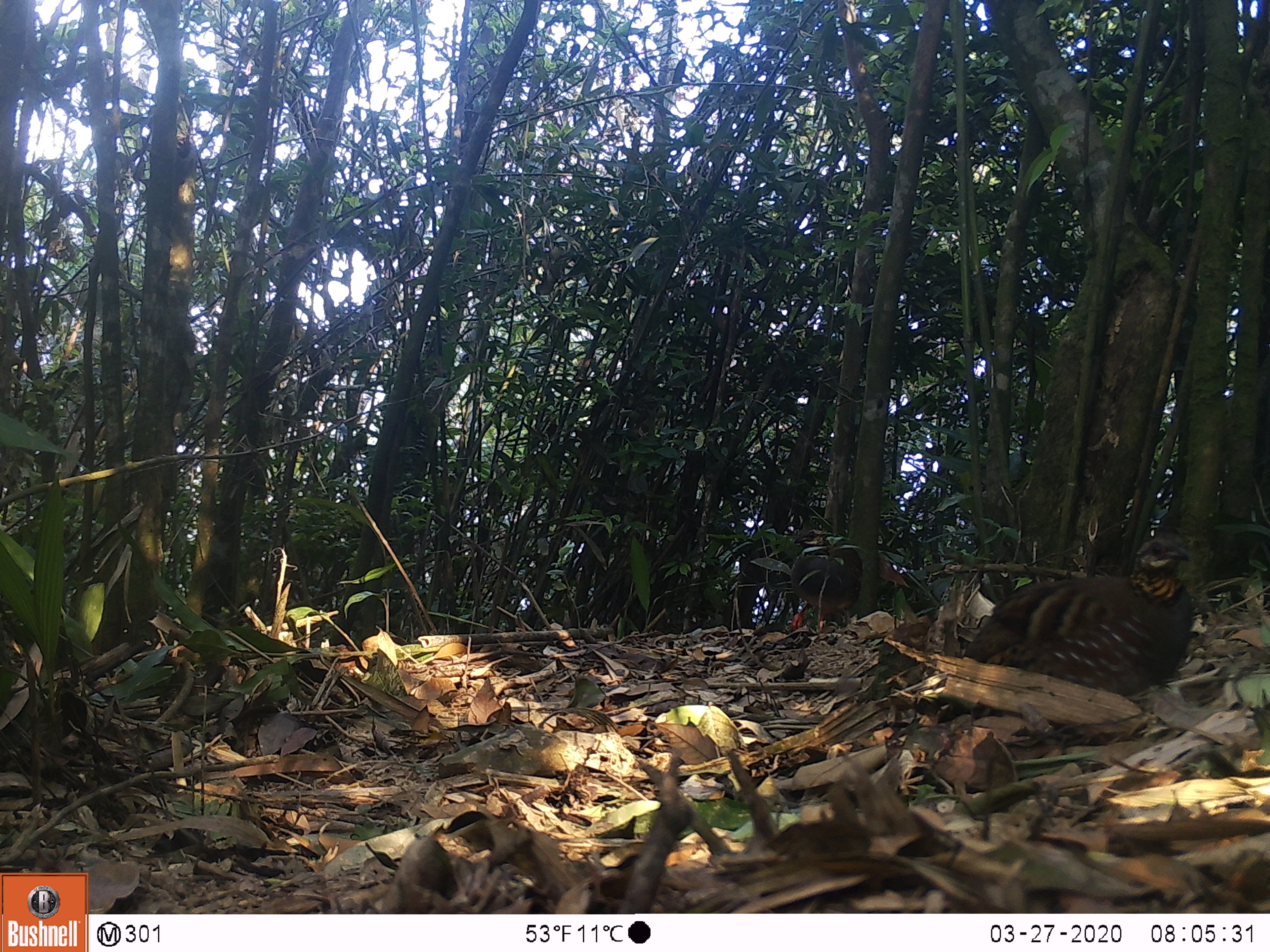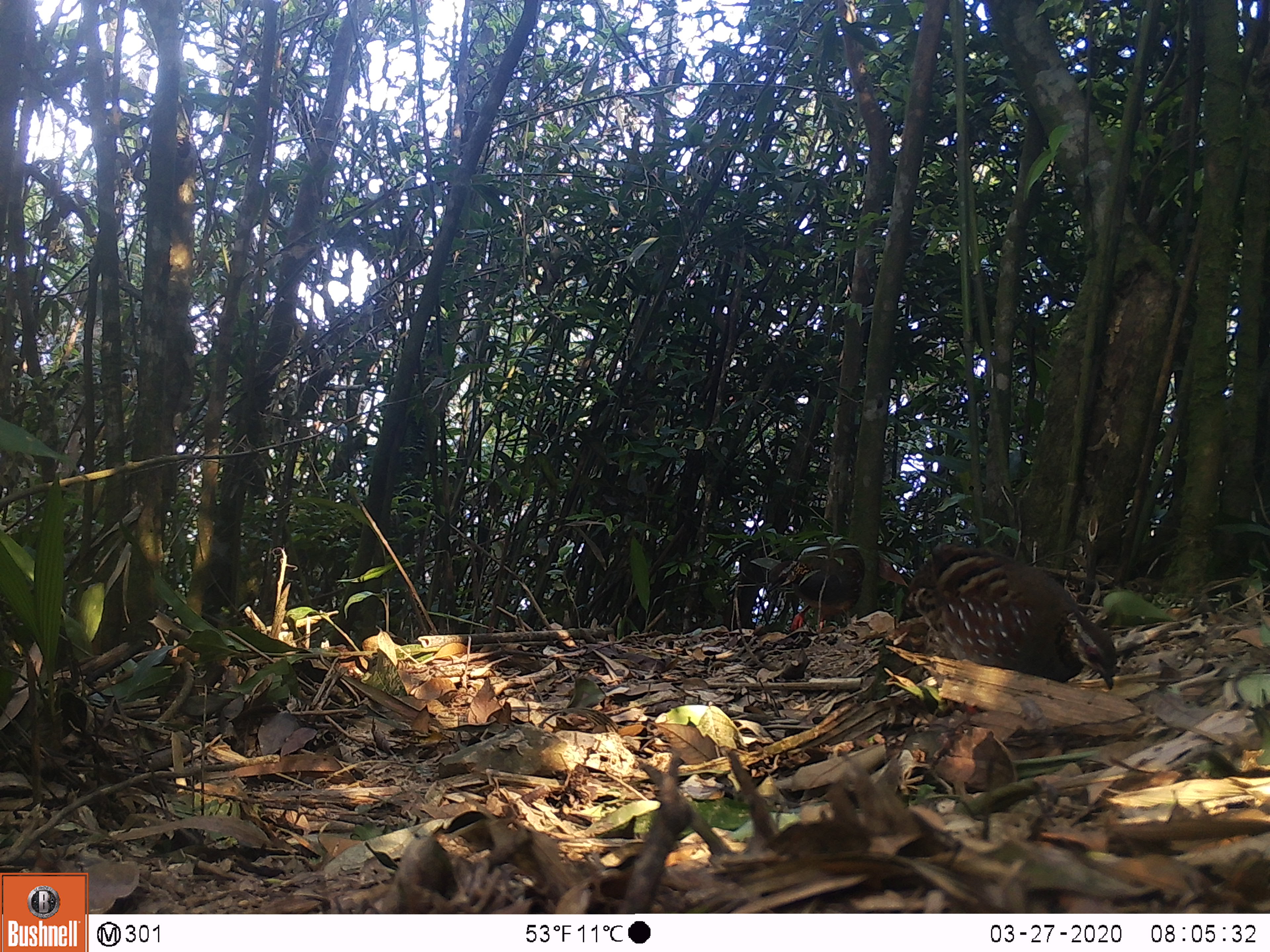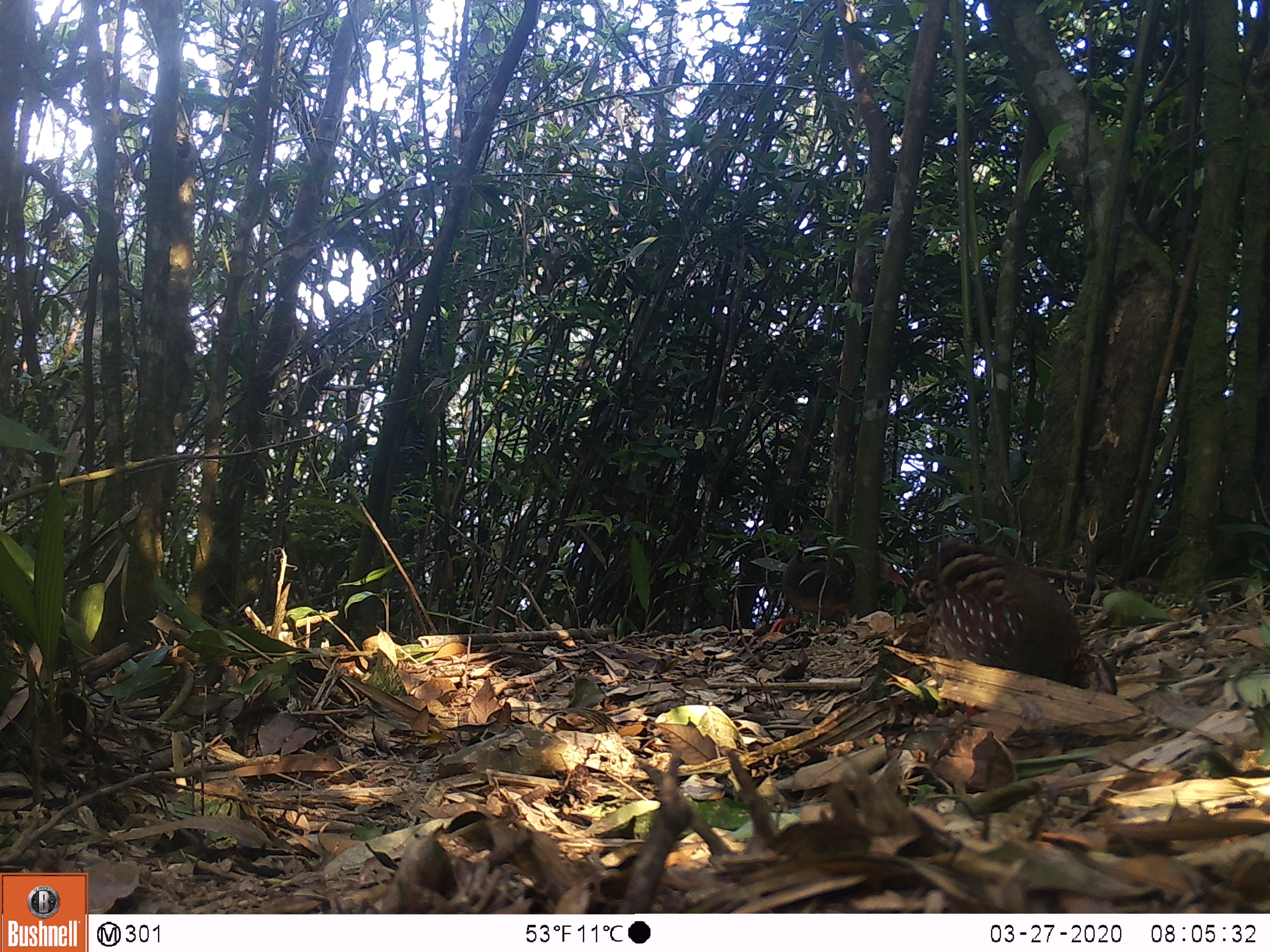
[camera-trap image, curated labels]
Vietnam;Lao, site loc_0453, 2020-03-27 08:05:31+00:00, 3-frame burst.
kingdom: Animalia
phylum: Chordata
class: Aves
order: Galliformes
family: Phasianidae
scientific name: Phasianidae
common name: partridge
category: unidentified partridge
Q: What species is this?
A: Unidentified partridge (partridge) (Phasianidae).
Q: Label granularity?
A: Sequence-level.